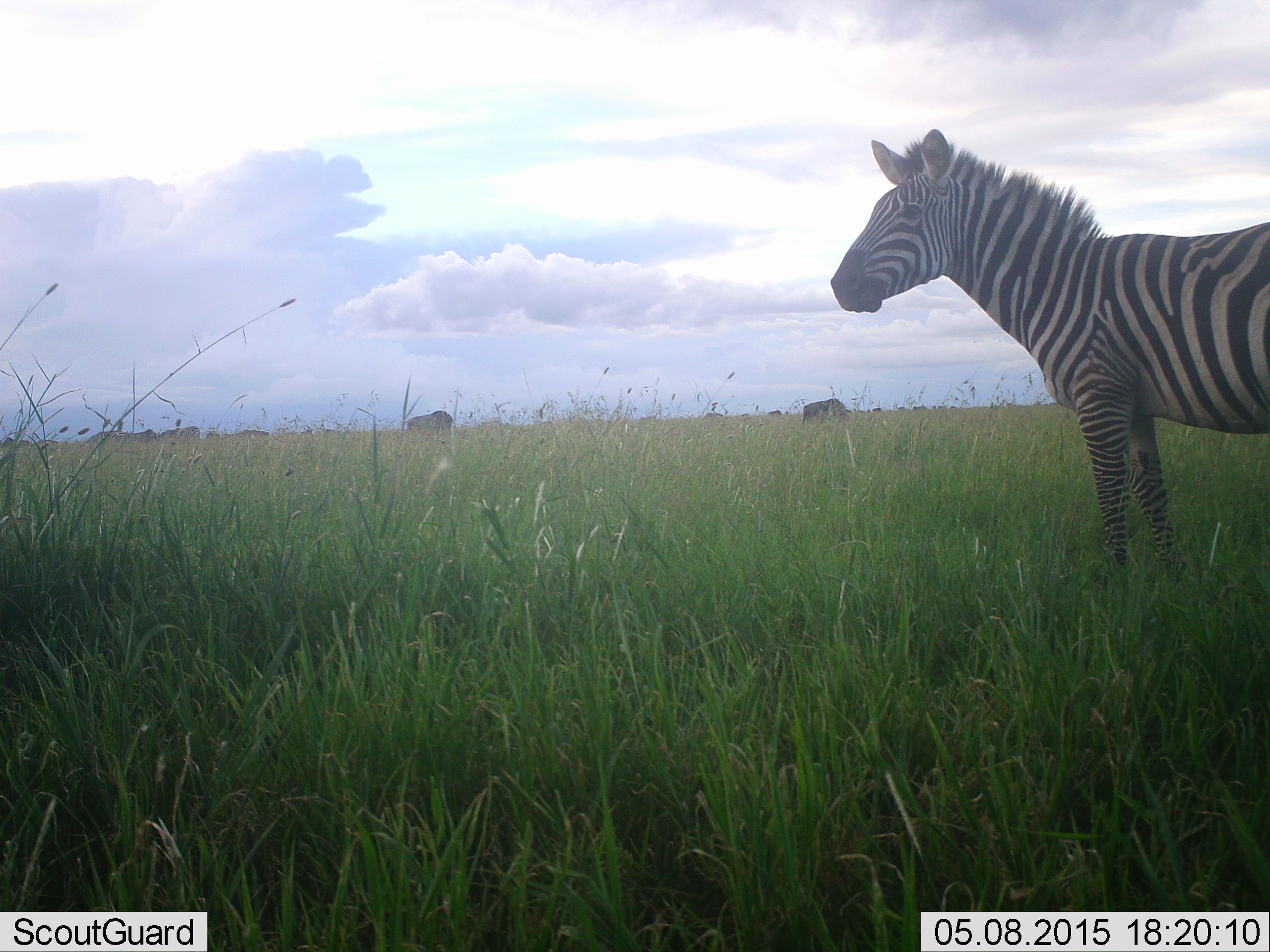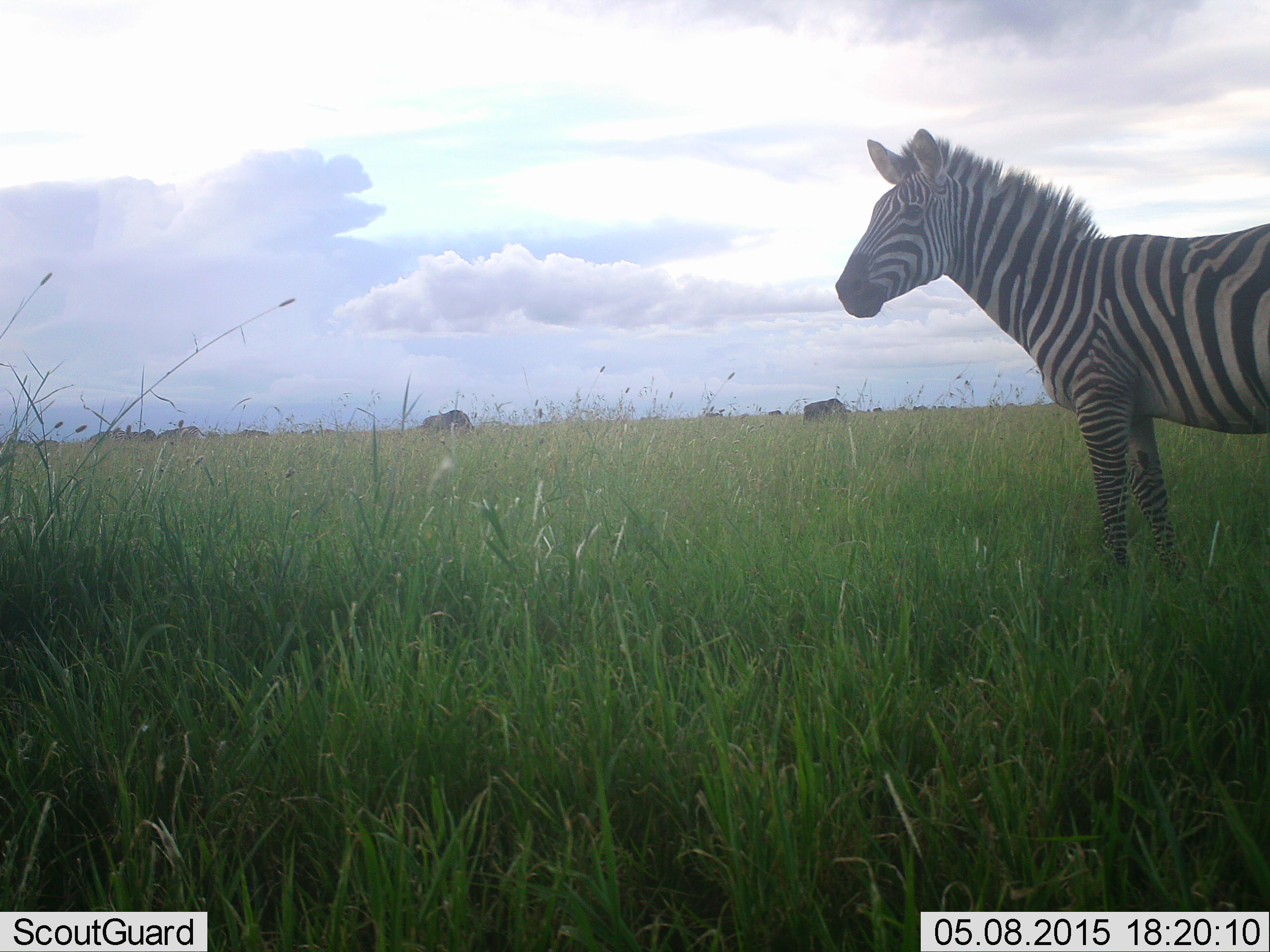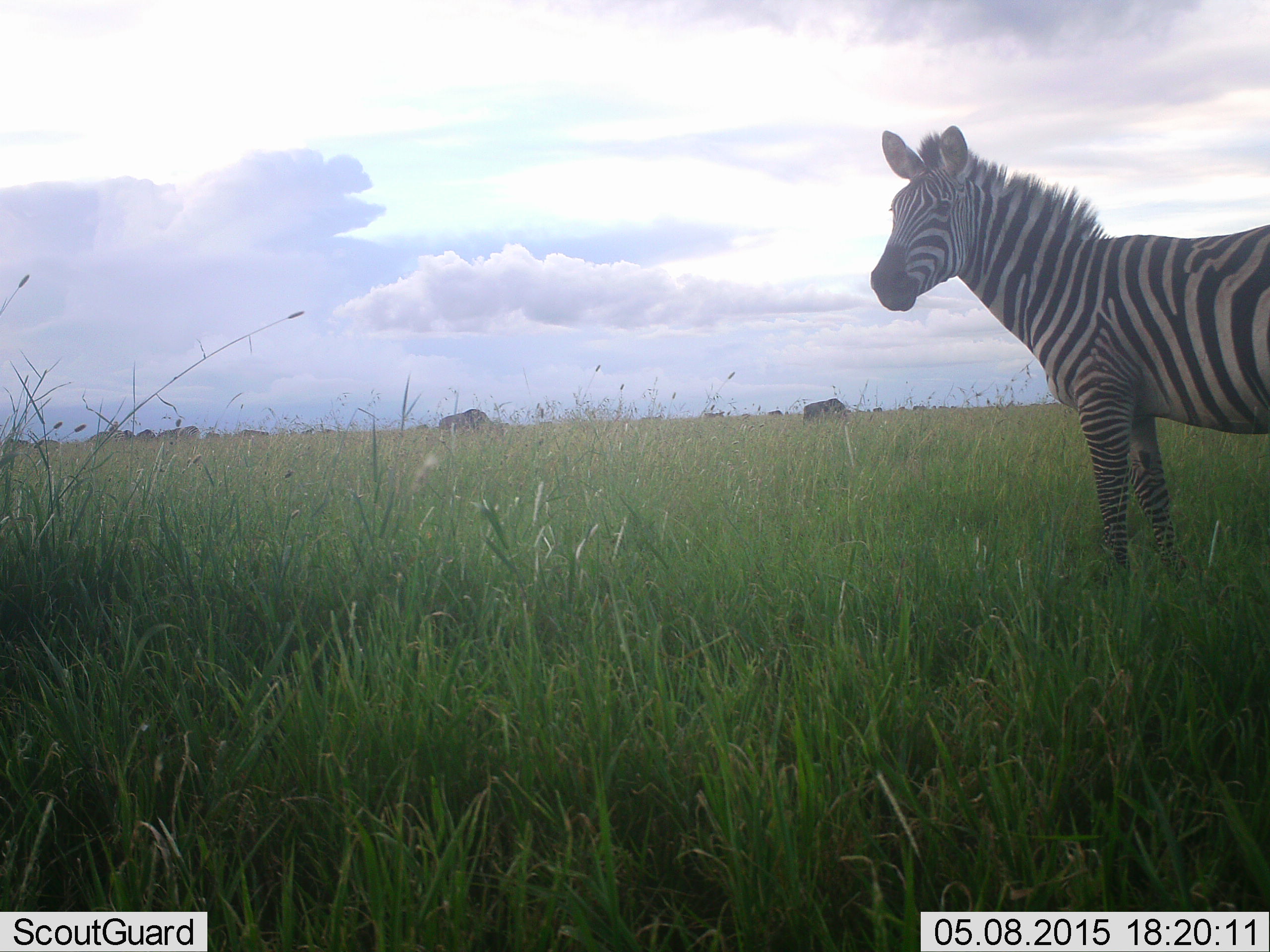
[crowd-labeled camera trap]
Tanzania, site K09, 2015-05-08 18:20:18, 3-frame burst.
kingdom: Animalia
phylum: Chordata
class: Mammalia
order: Artiodactyla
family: Bovidae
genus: Connochaetes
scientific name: Connochaetes taurinus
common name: blue wildebeest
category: wildebeest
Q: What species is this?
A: Wildebeest (blue wildebeest) (Connochaetes taurinus).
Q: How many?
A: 4.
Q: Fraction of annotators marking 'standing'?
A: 0%.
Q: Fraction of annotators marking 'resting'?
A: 0%.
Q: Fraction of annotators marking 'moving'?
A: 62%.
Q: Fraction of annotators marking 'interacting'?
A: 0%.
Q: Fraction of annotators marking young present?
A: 0%.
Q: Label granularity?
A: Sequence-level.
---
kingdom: Animalia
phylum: Chordata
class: Mammalia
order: Perissodactyla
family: Equidae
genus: Equus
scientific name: Equus quagga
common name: plains zebra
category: zebra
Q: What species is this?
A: Zebra (plains zebra) (Equus quagga).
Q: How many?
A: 1.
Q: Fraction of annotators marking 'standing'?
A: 100%.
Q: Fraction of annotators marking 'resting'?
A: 0%.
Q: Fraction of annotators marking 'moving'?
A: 0%.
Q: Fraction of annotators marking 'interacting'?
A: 0%.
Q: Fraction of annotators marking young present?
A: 0%.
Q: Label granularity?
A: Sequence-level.